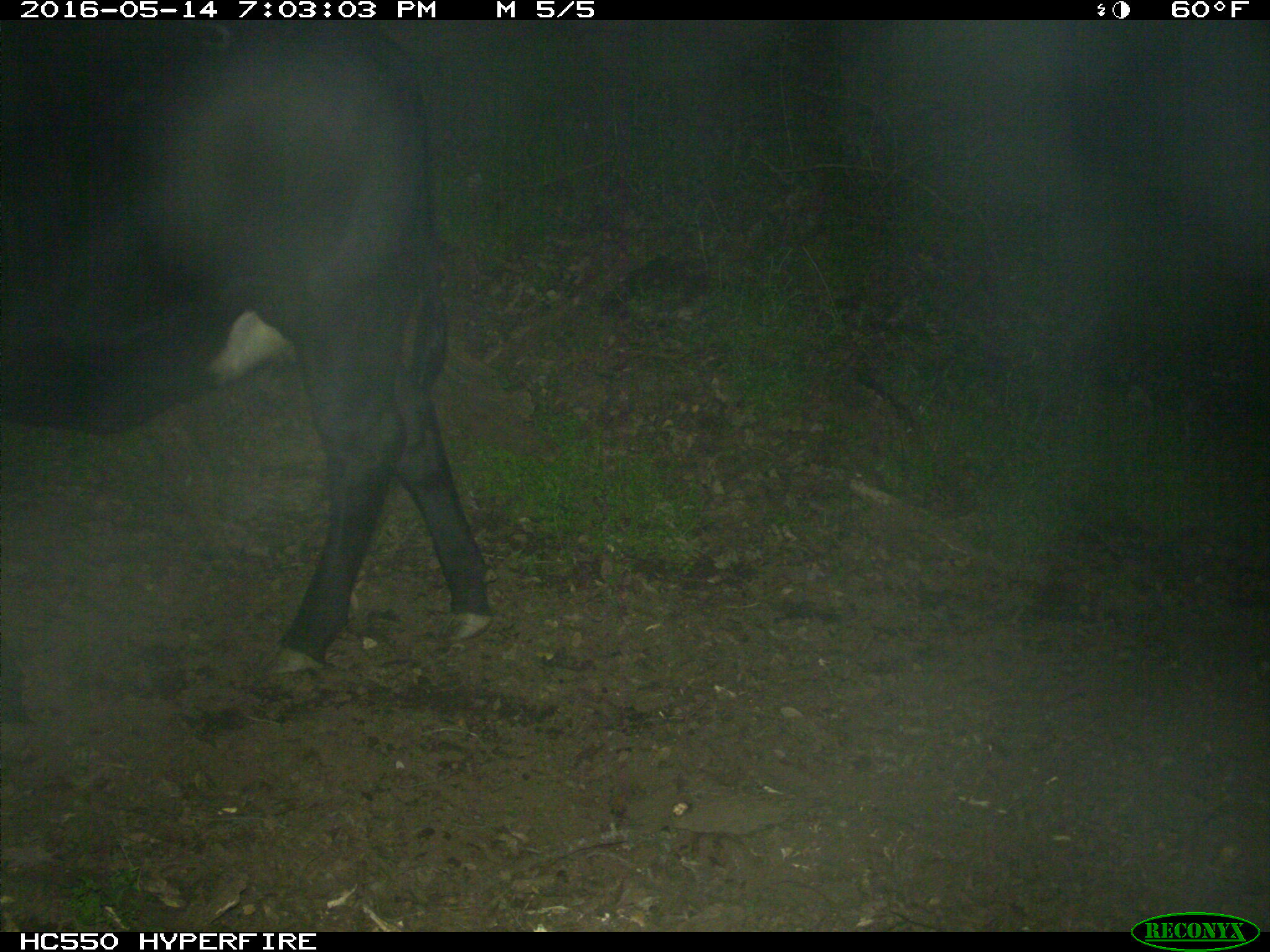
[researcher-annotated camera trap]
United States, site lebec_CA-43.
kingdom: Animalia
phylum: Chordata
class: Mammalia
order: Artiodactyla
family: Bovidae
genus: Bos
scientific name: Bos taurus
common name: domestic cow